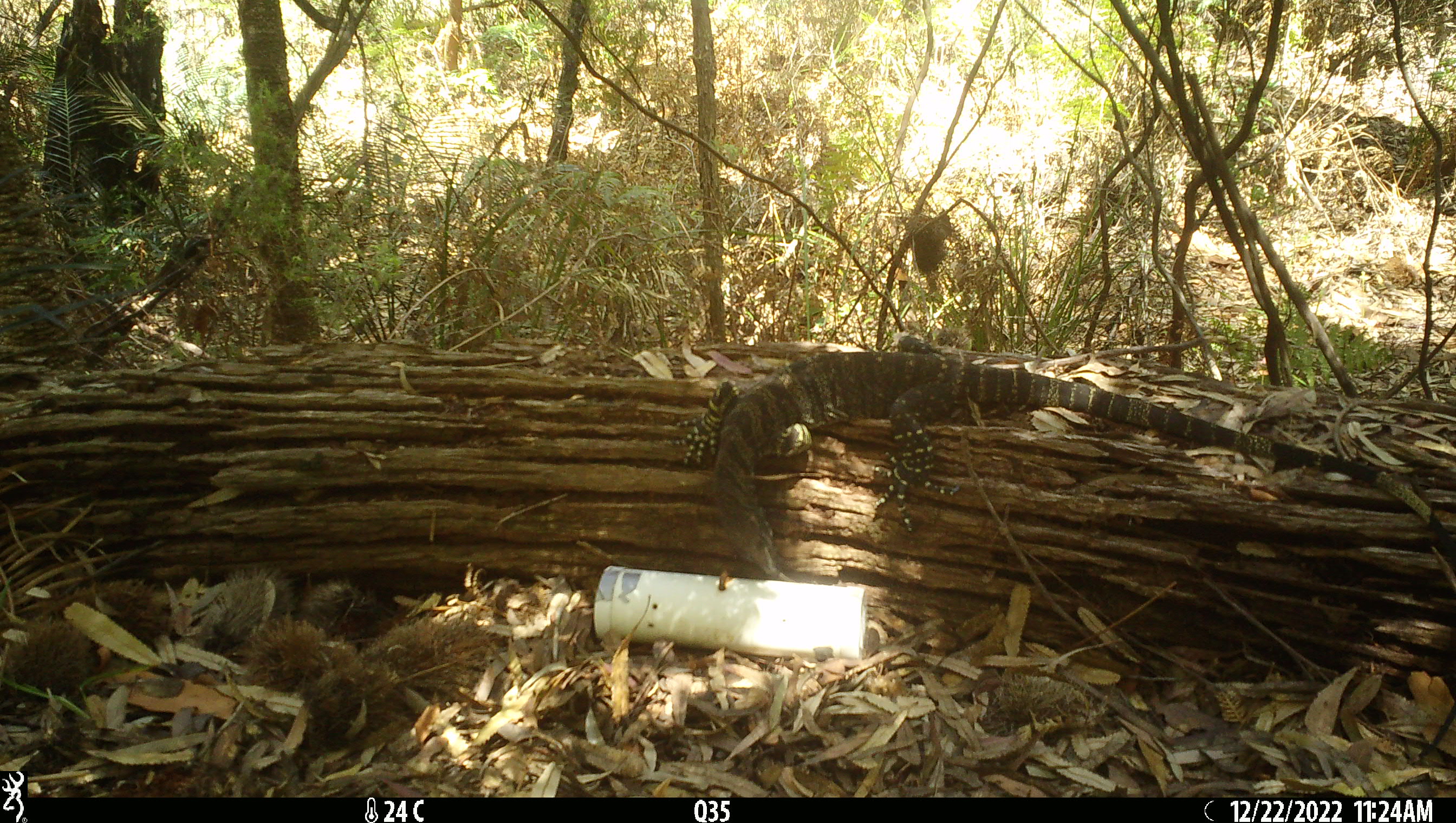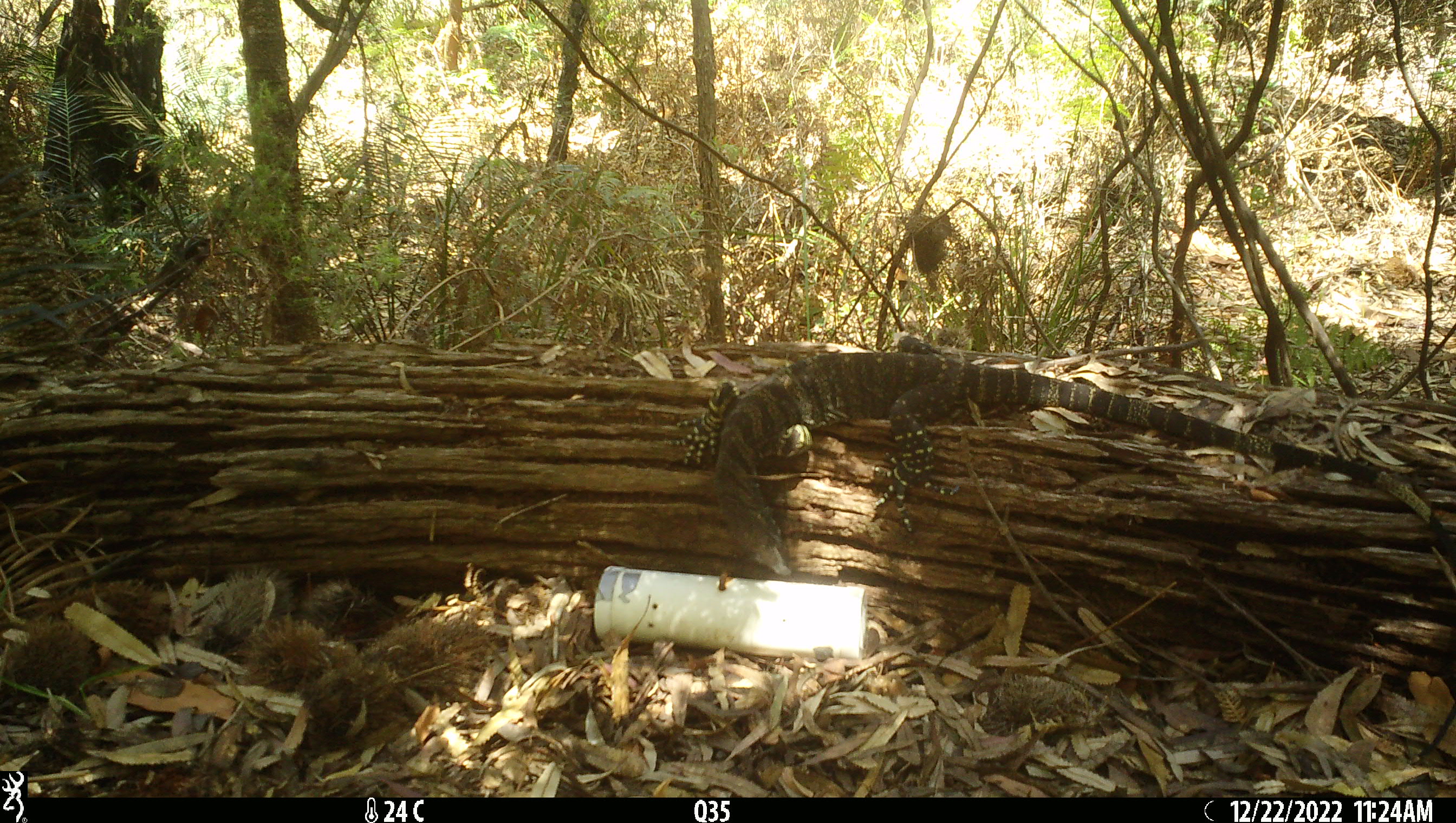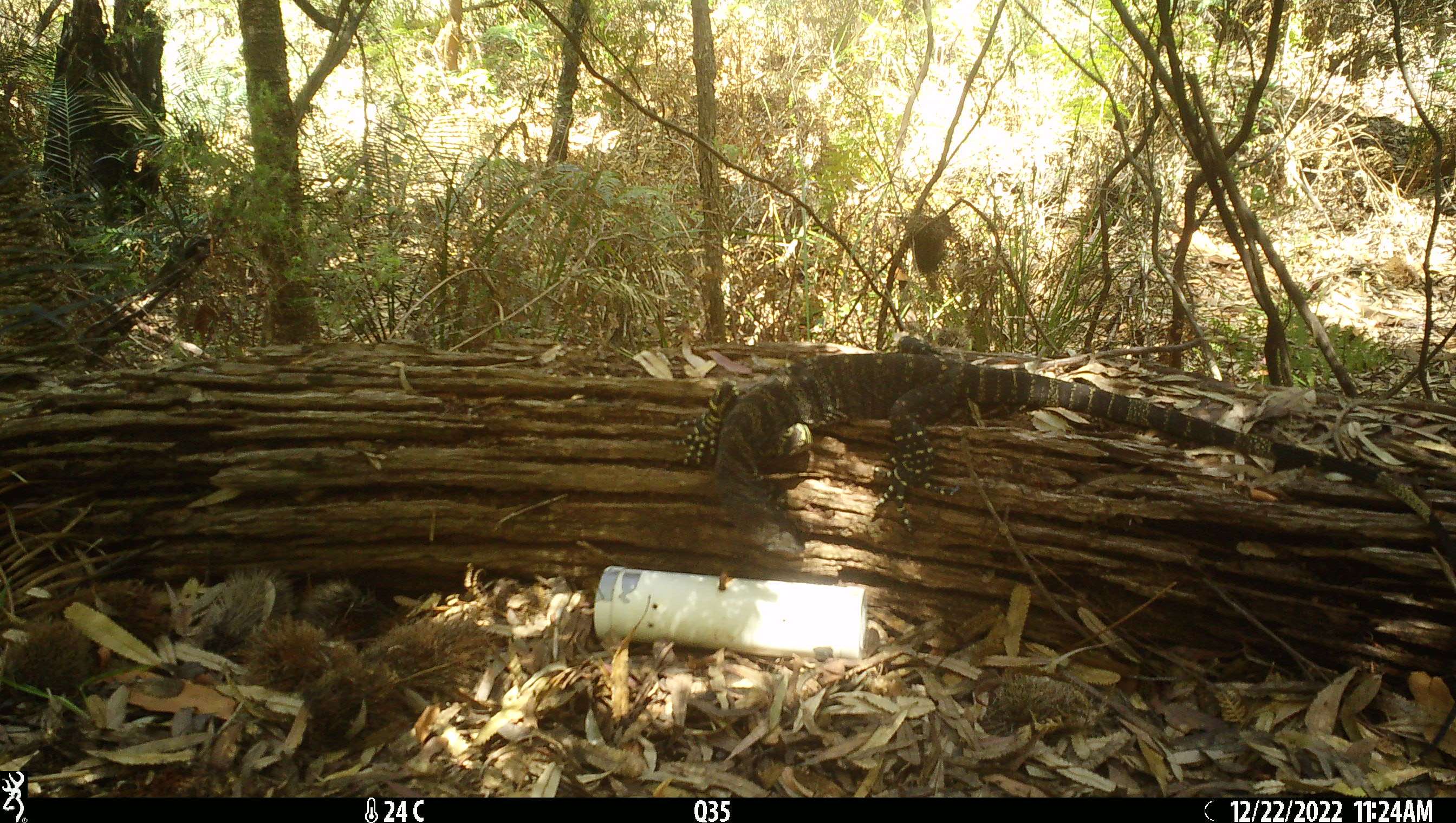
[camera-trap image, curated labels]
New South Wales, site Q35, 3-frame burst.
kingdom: Animalia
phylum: Chordata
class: Reptilia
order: Squamata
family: Varanidae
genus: Varanus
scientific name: Varanus varius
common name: lace monitor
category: goanna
Goanna (lace monitor) (Varanus varius).